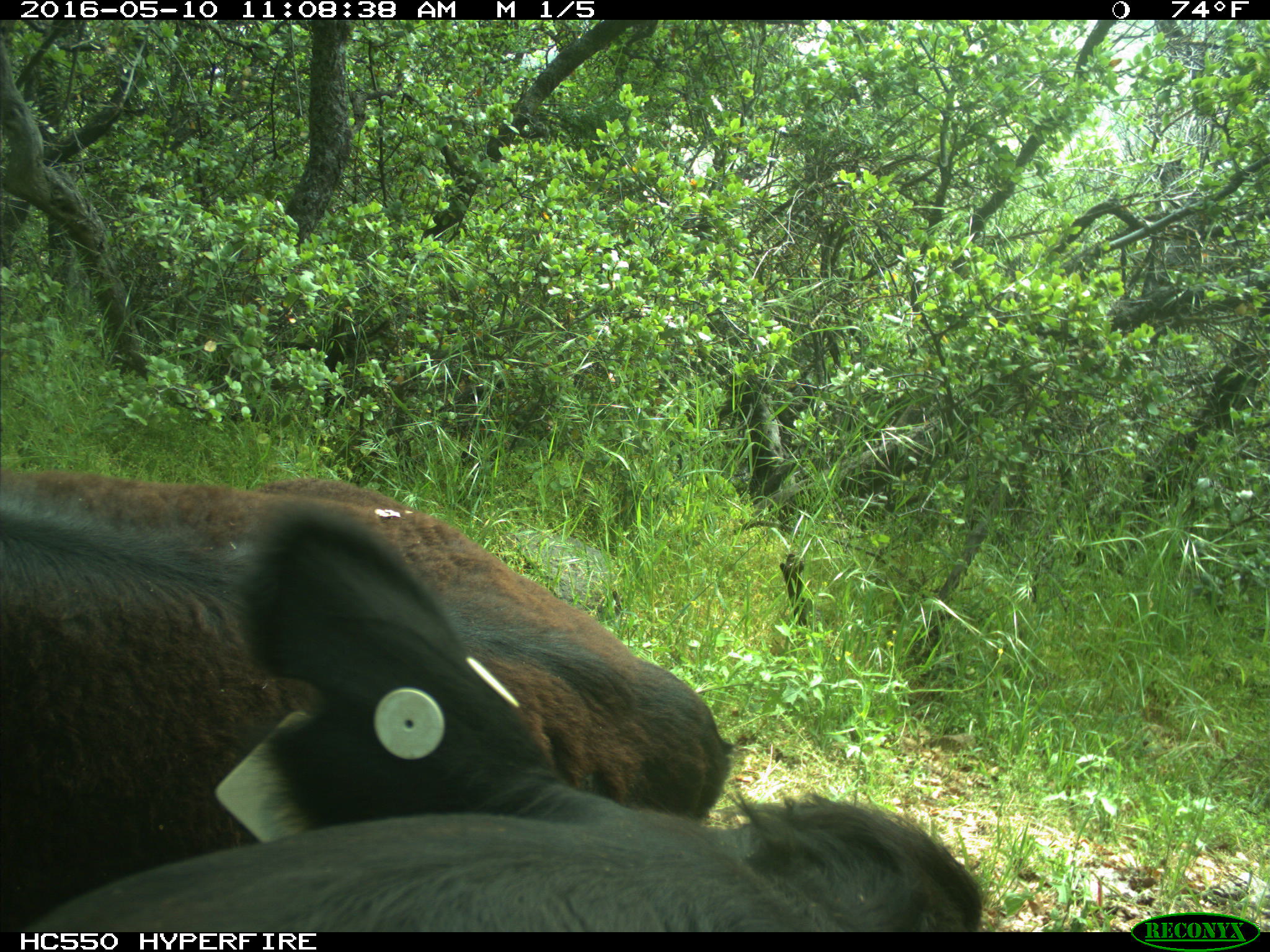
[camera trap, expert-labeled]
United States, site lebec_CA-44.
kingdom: Animalia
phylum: Chordata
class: Mammalia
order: Artiodactyla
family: Bovidae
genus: Bos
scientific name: Bos taurus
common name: domestic cow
Bos taurus (domestic cow).